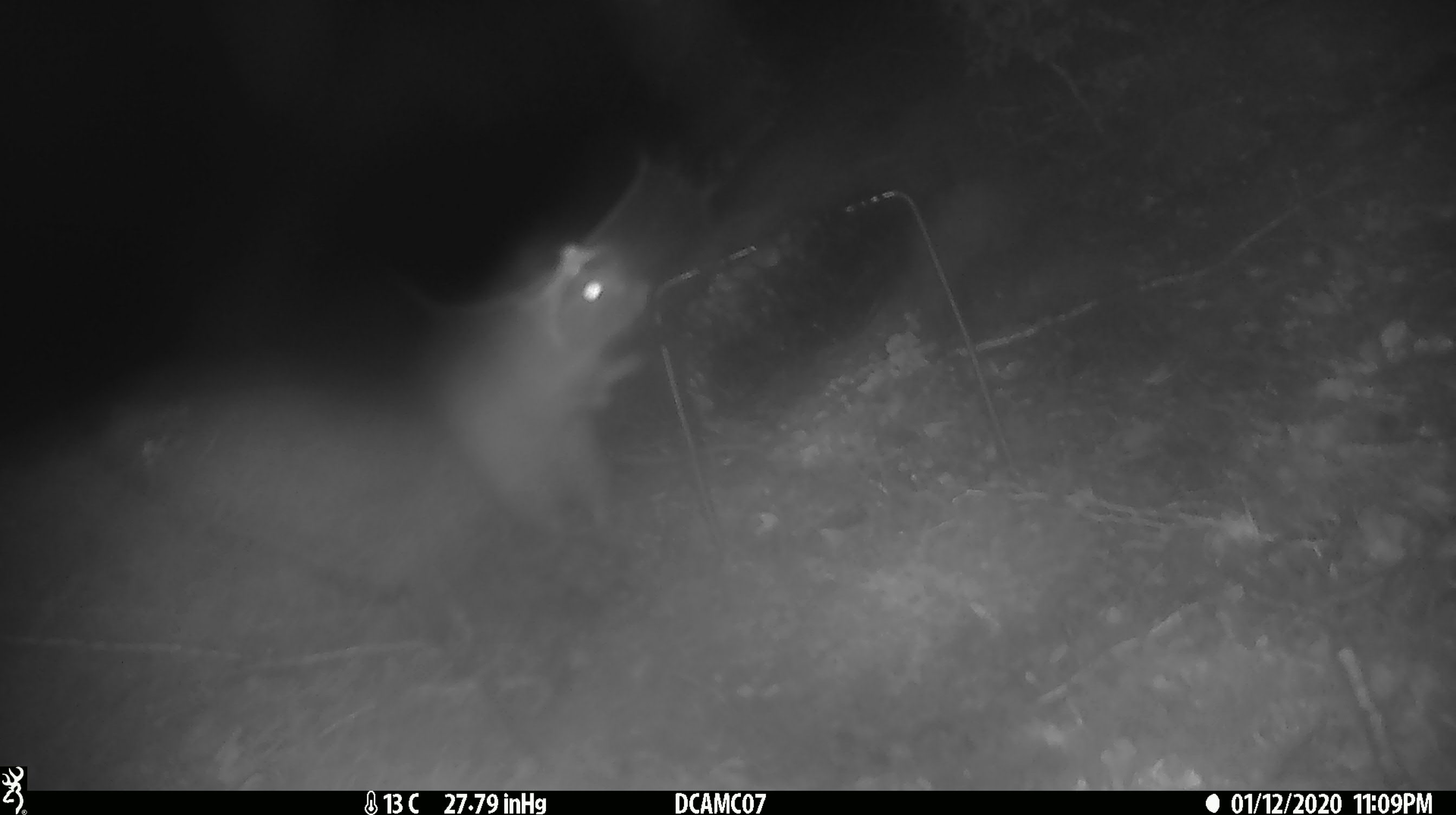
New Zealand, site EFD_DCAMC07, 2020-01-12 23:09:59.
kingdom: Animalia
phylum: Chordata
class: Mammalia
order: Rodentia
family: Muridae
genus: Rattus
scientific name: Rattus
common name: rat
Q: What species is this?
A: Rat (Rattus).